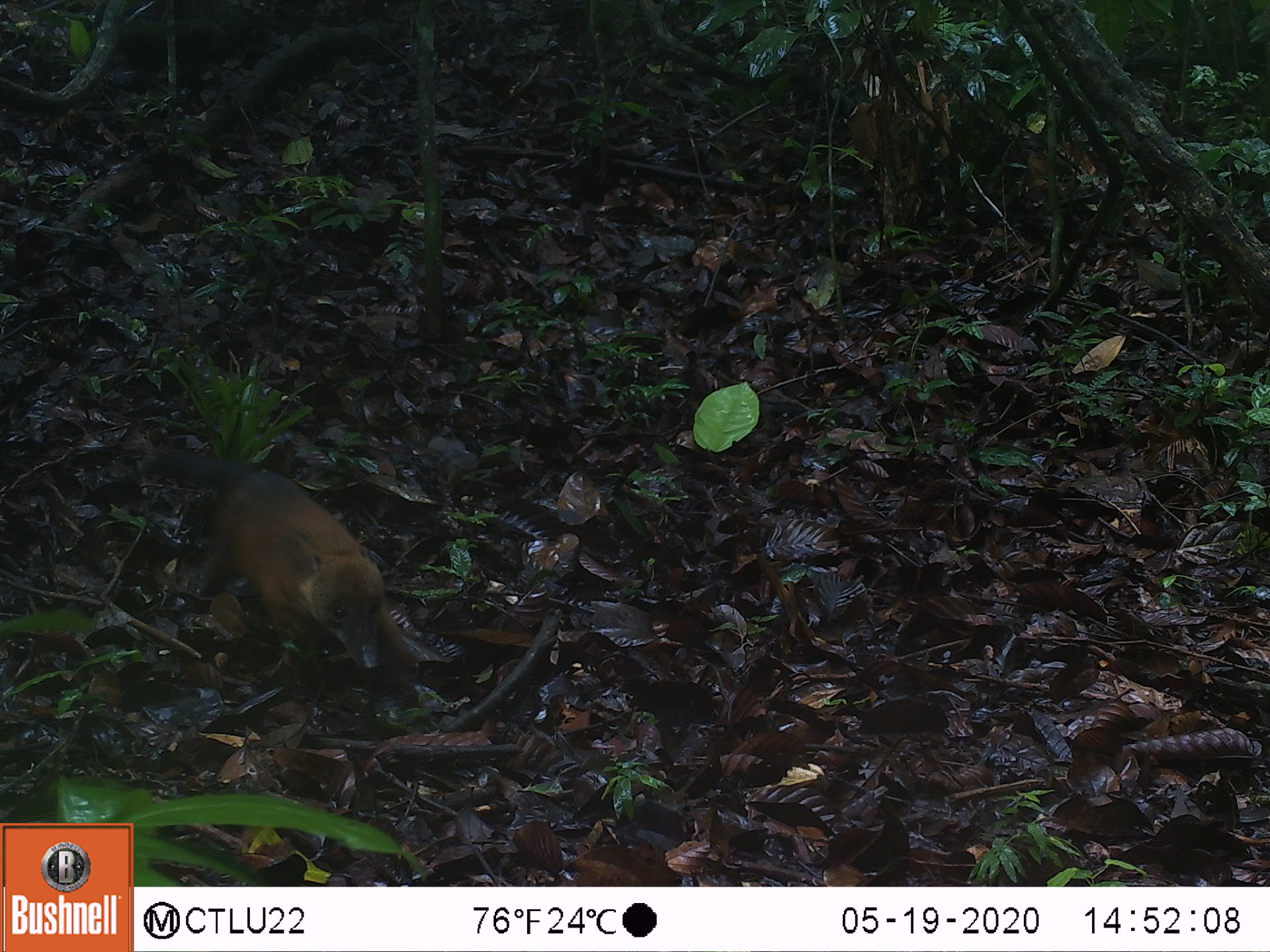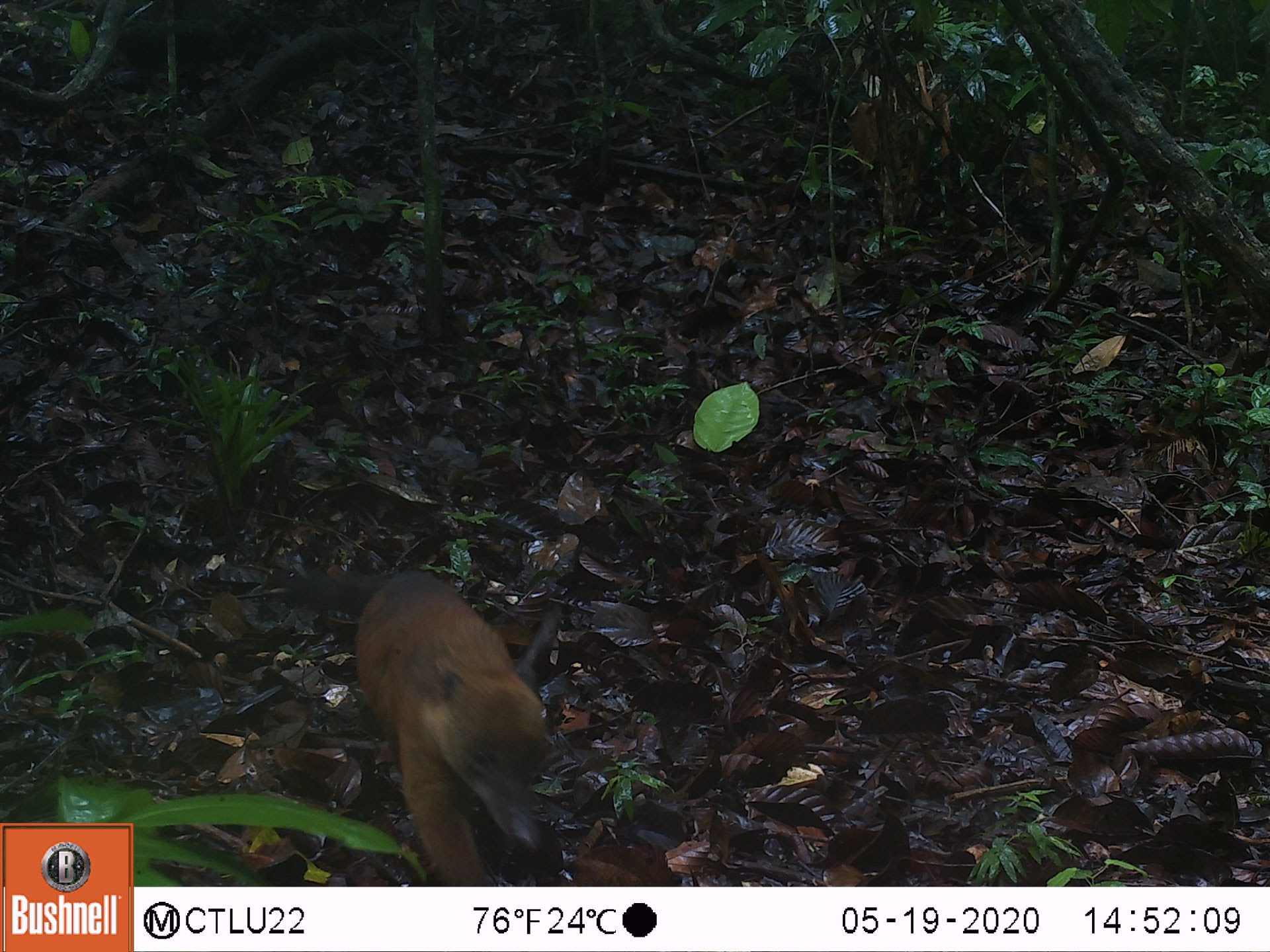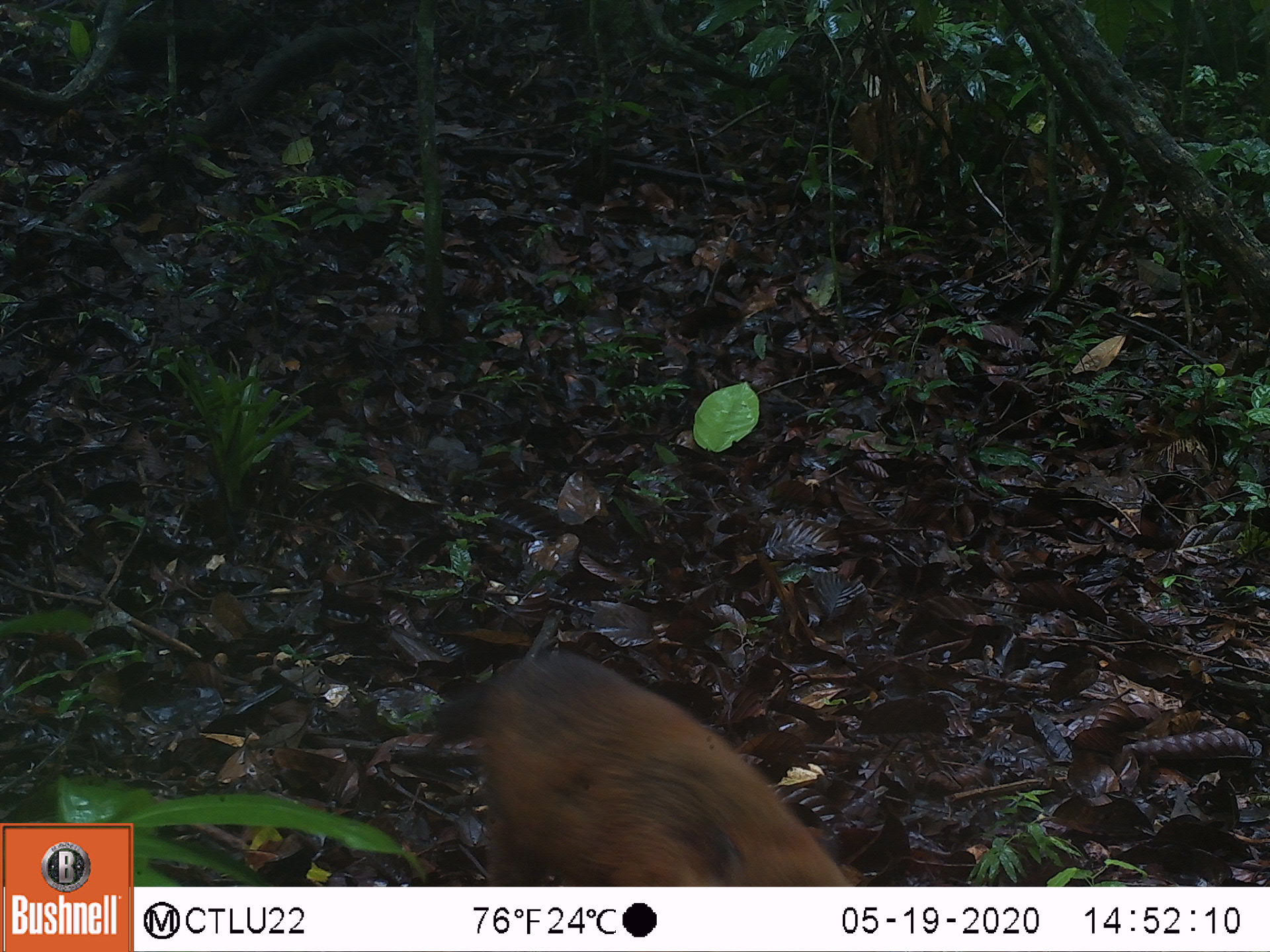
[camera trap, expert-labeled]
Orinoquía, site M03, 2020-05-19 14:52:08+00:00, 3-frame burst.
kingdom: Animalia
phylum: Chordata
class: Mammalia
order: Carnivora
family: Procyonidae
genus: Nasua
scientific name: Nasua nasua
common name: south american coati